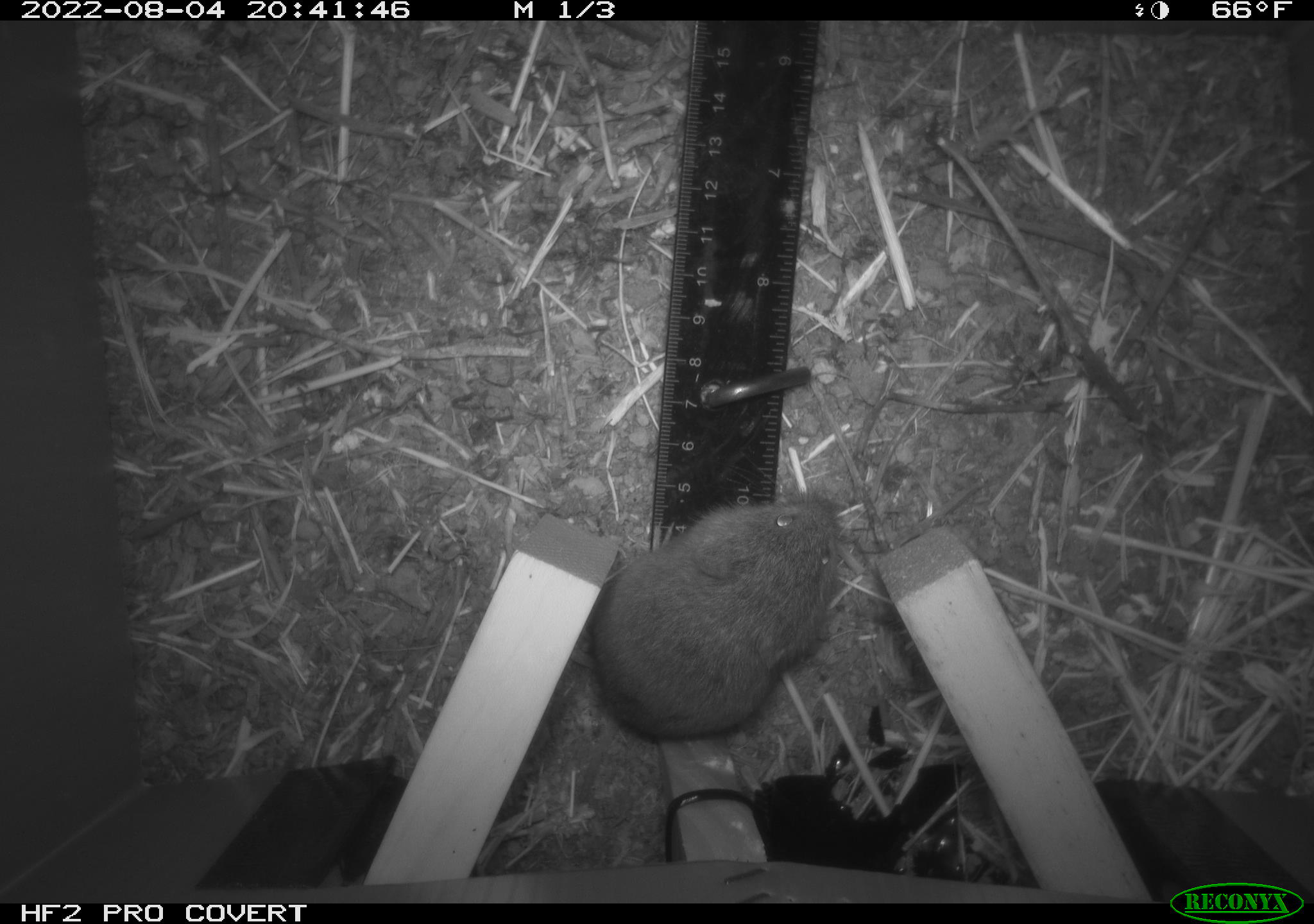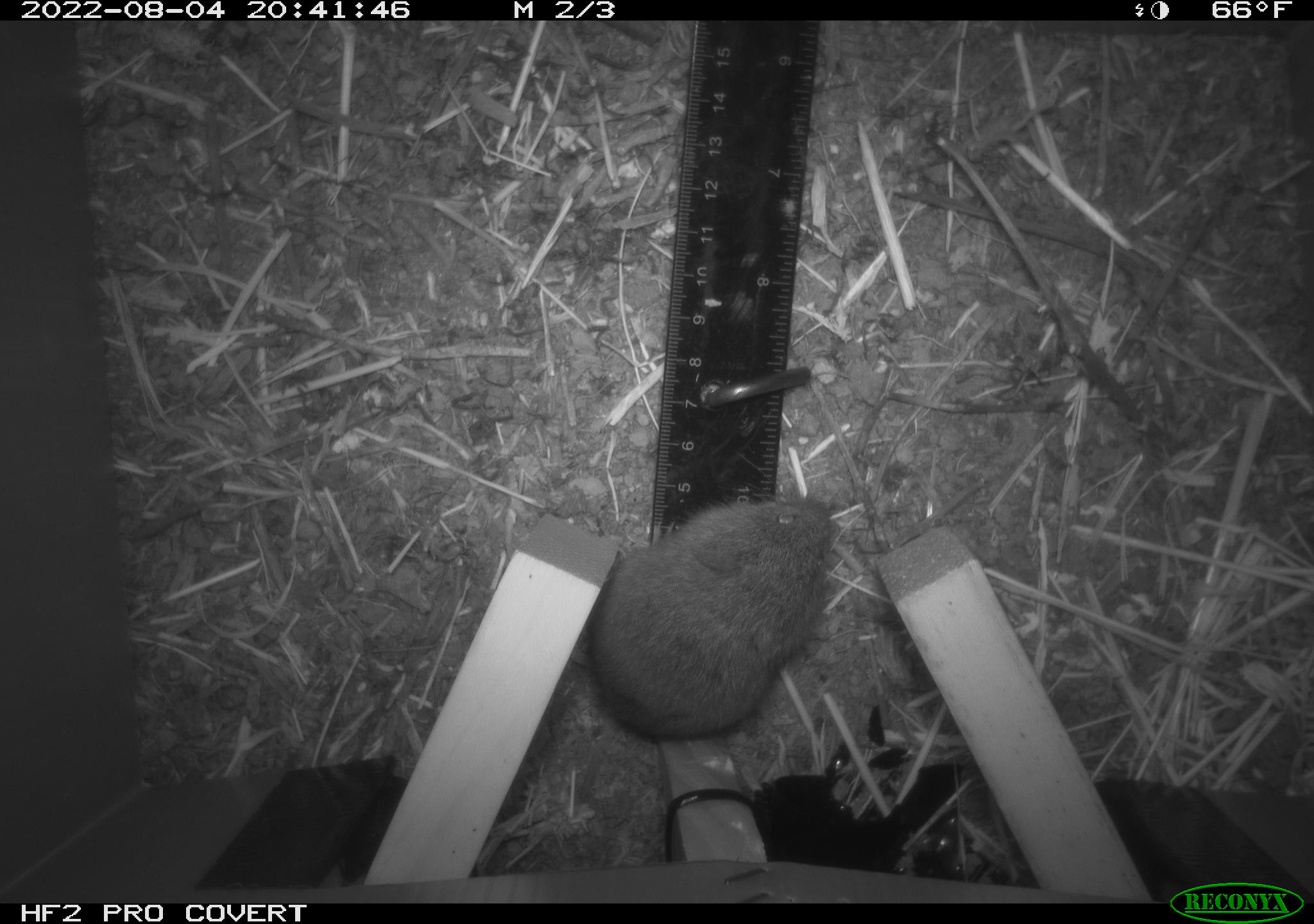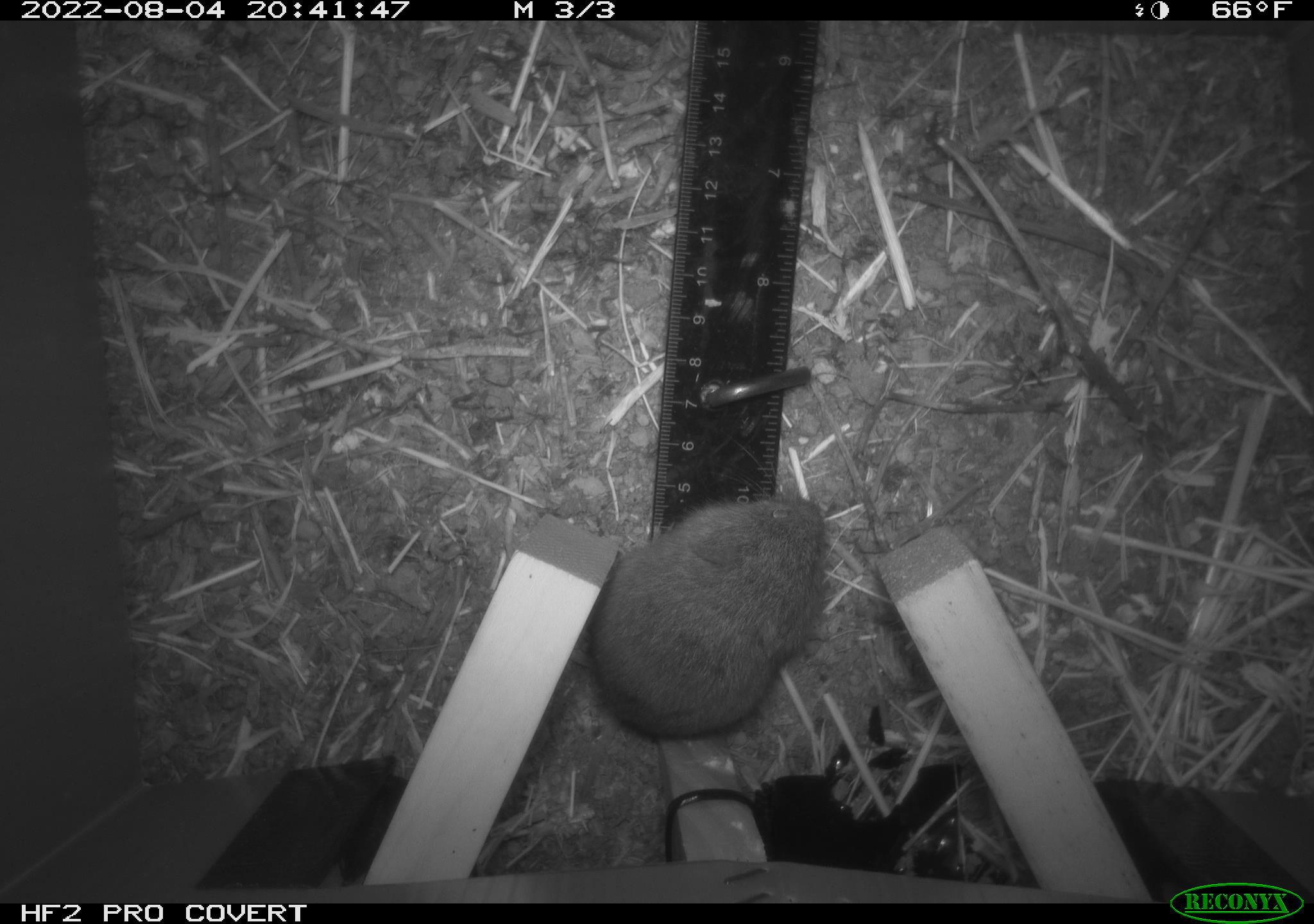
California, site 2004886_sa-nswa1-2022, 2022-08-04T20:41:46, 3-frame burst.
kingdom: Animalia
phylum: Chordata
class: Mammalia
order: Rodentia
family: Cricetidae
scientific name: Cricetidae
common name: hamsters, voles, lemmings, and allies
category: cricetidae family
Cricetidae family (hamsters, voles, lemmings, and allies) (Cricetidae).